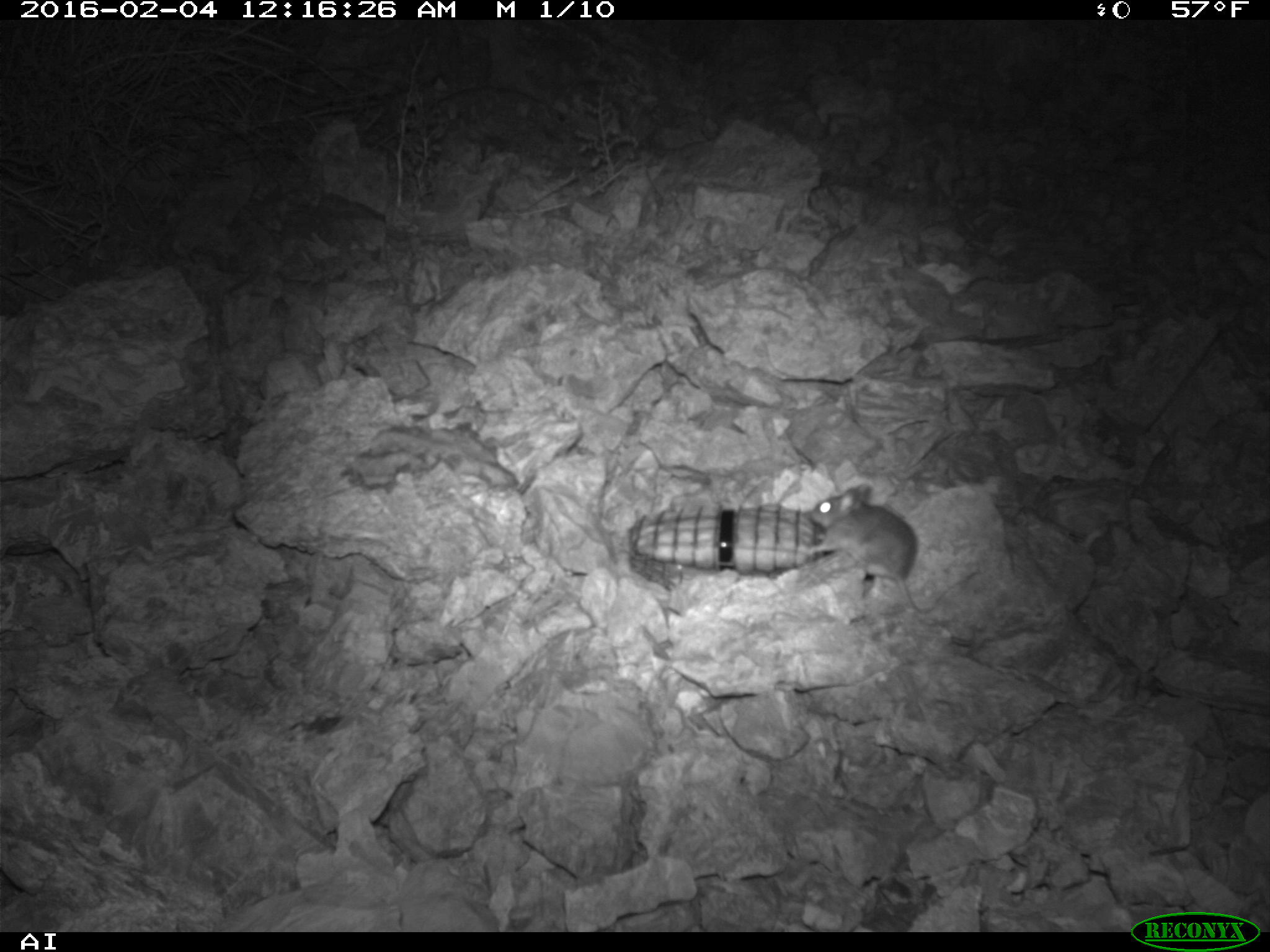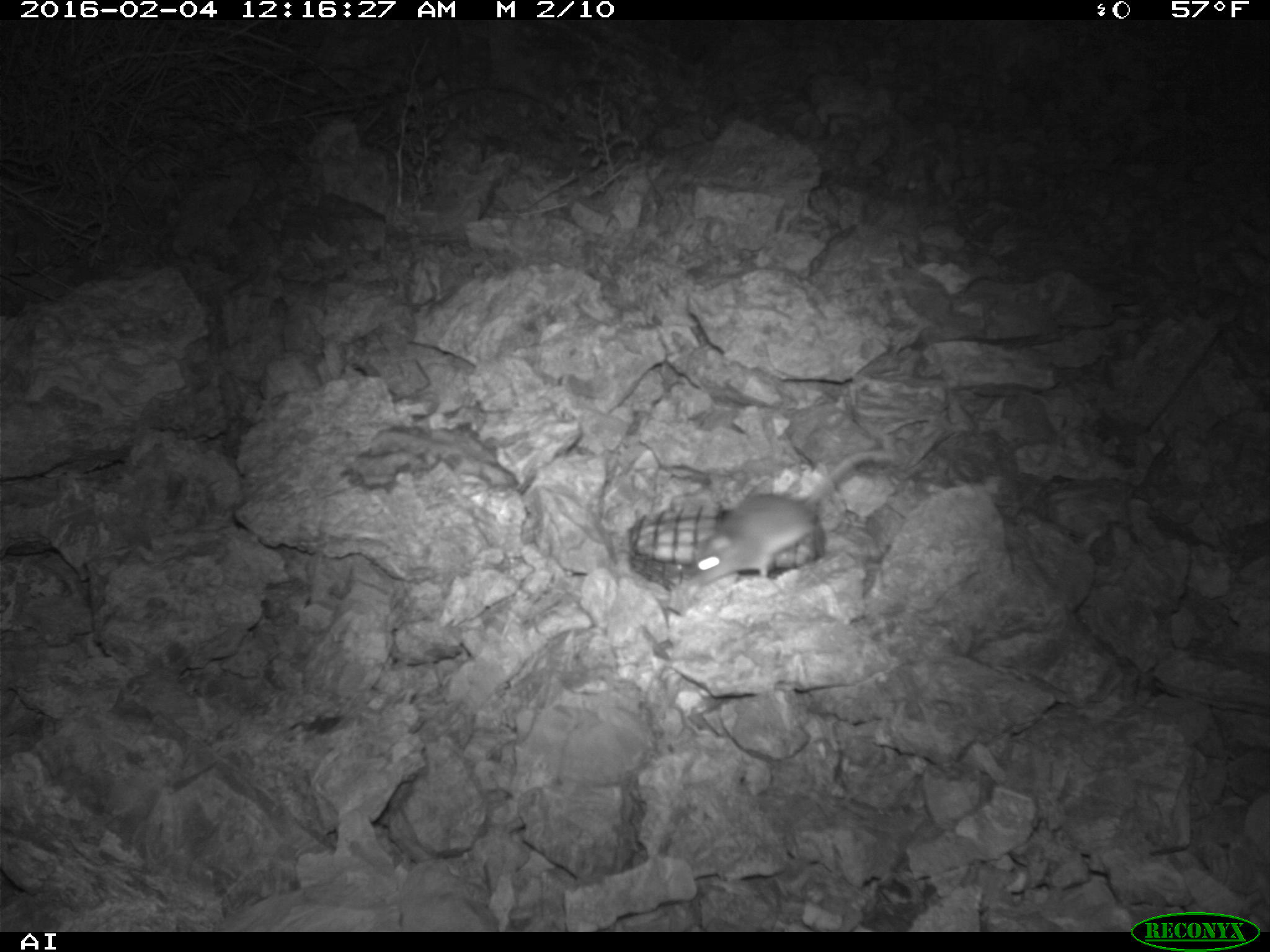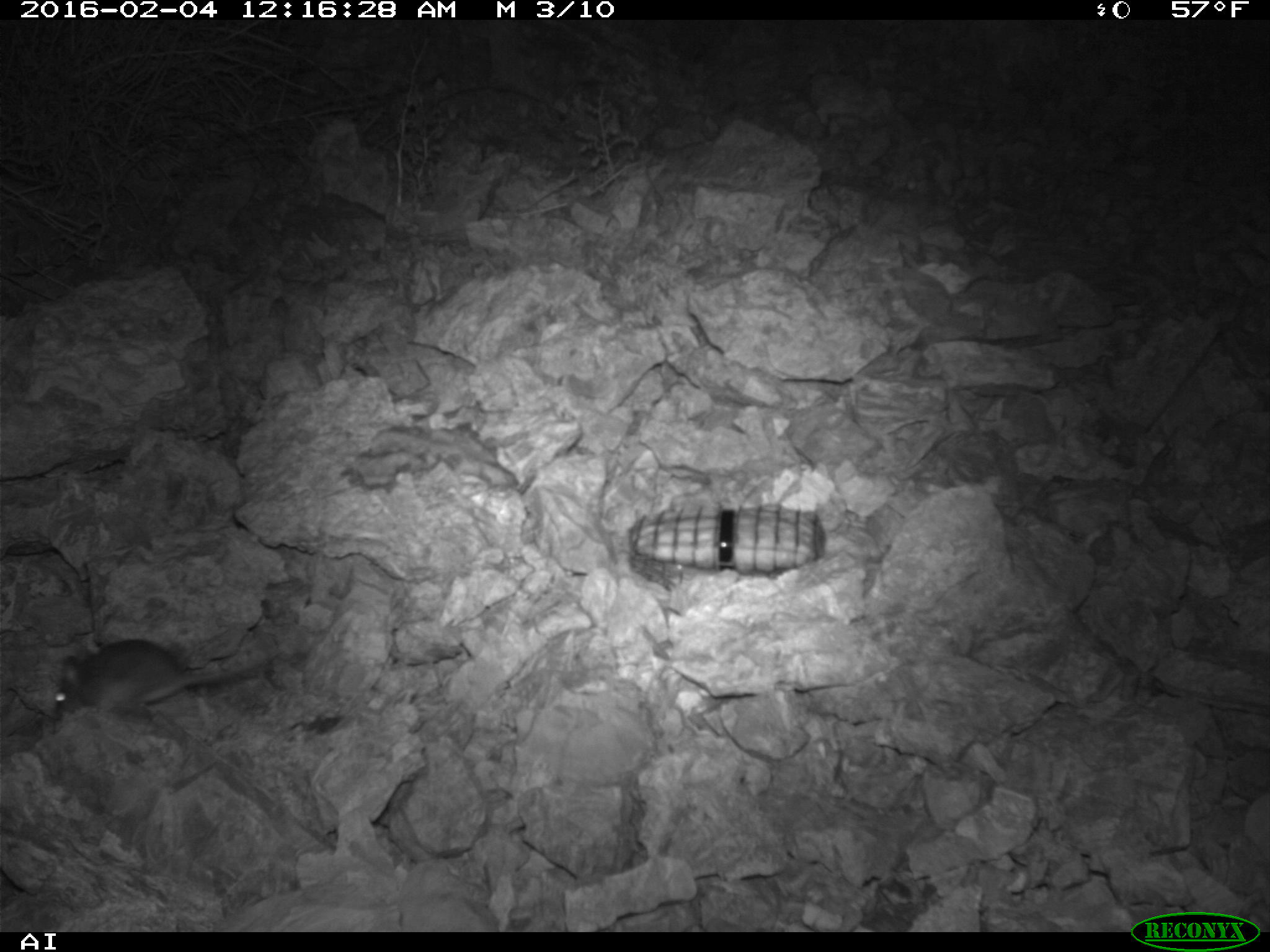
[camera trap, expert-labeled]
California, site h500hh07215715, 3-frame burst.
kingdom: Animalia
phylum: Chordata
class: Mammalia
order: Rodentia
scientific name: Rodentia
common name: rodent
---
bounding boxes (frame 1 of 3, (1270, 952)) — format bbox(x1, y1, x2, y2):
rodent: bbox(807, 483, 980, 614)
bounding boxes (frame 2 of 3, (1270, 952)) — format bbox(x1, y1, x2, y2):
rodent: bbox(693, 449, 895, 587)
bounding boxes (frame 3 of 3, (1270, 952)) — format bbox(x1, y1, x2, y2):
rodent: bbox(53, 637, 264, 718)